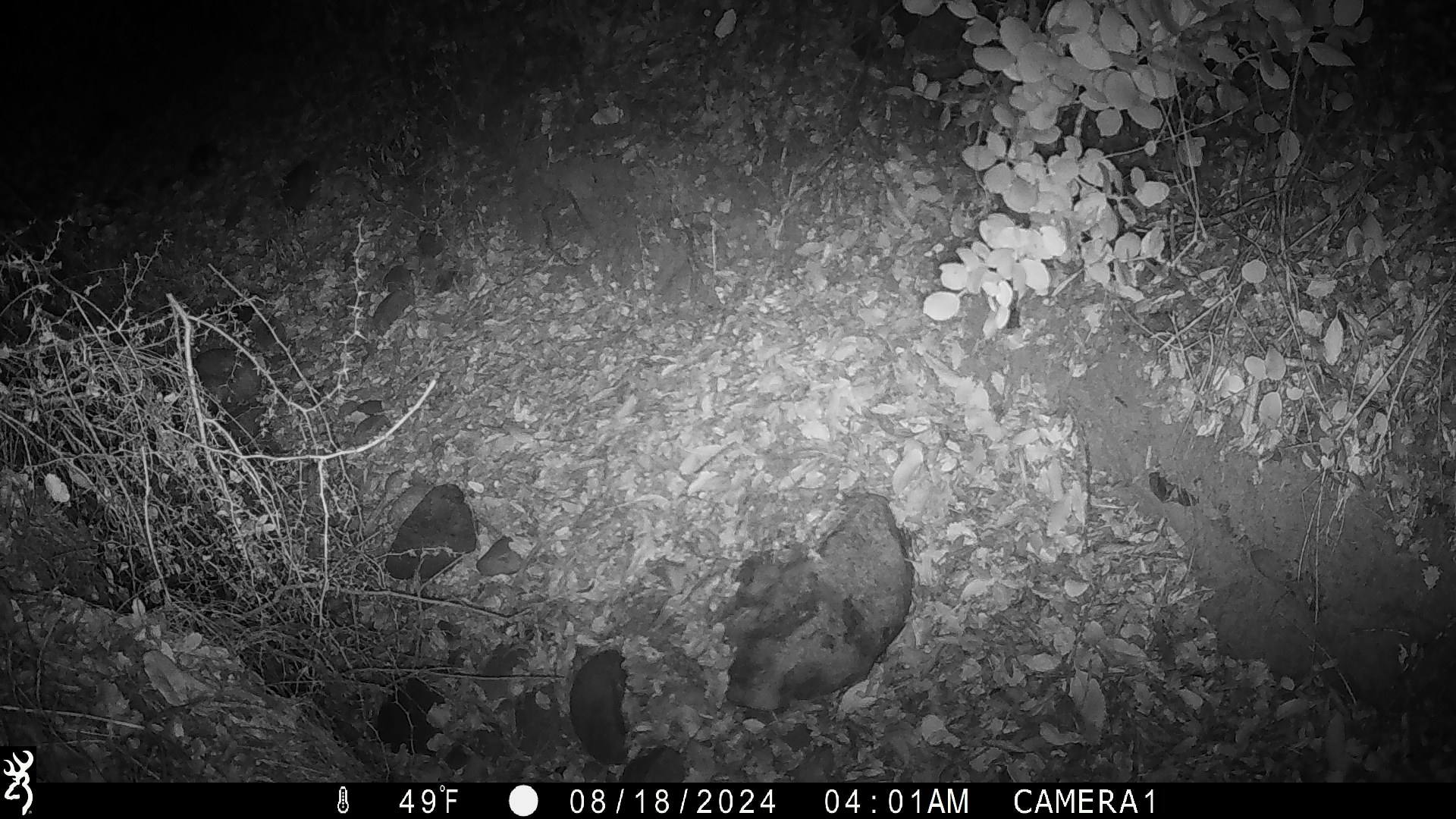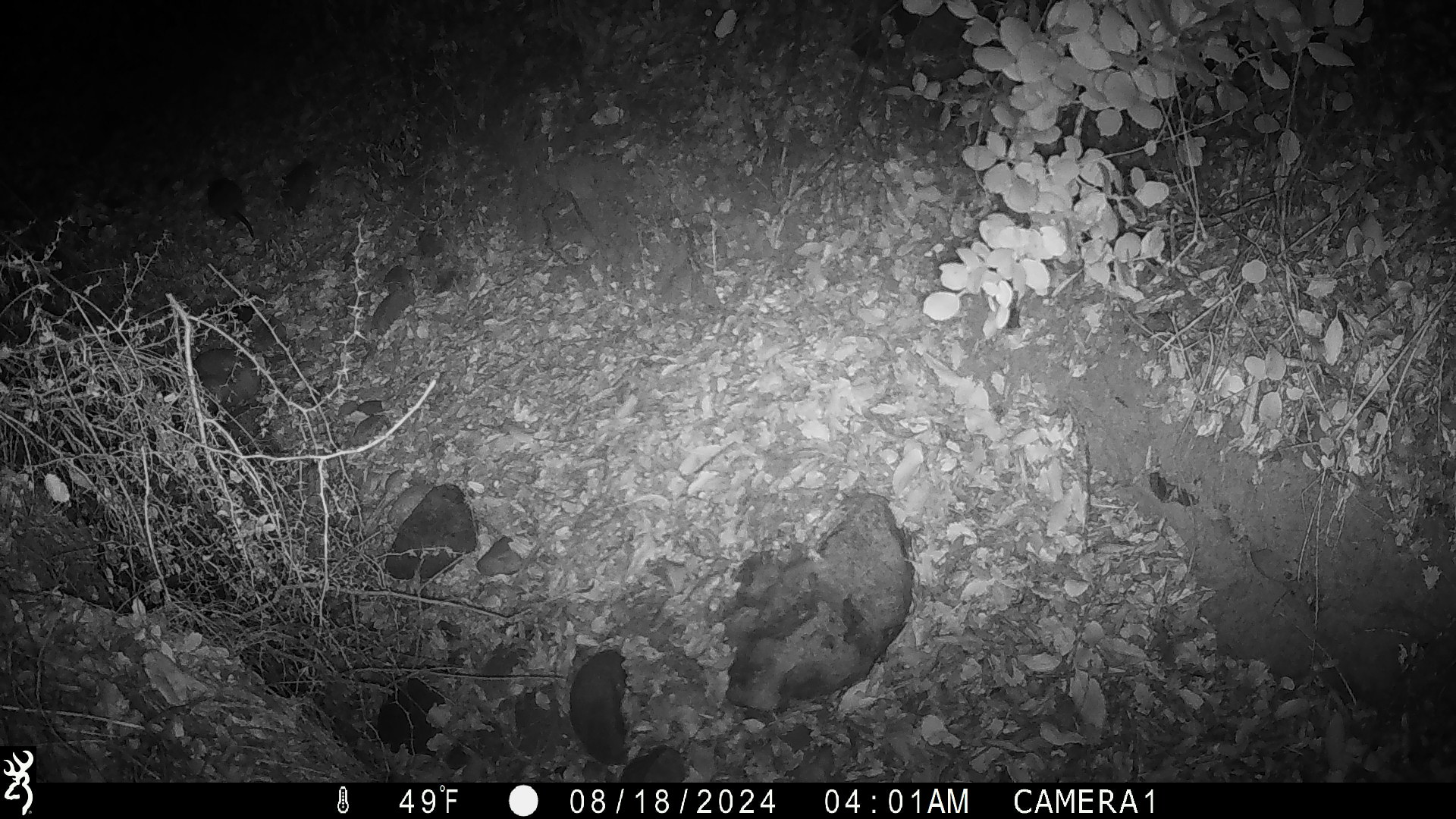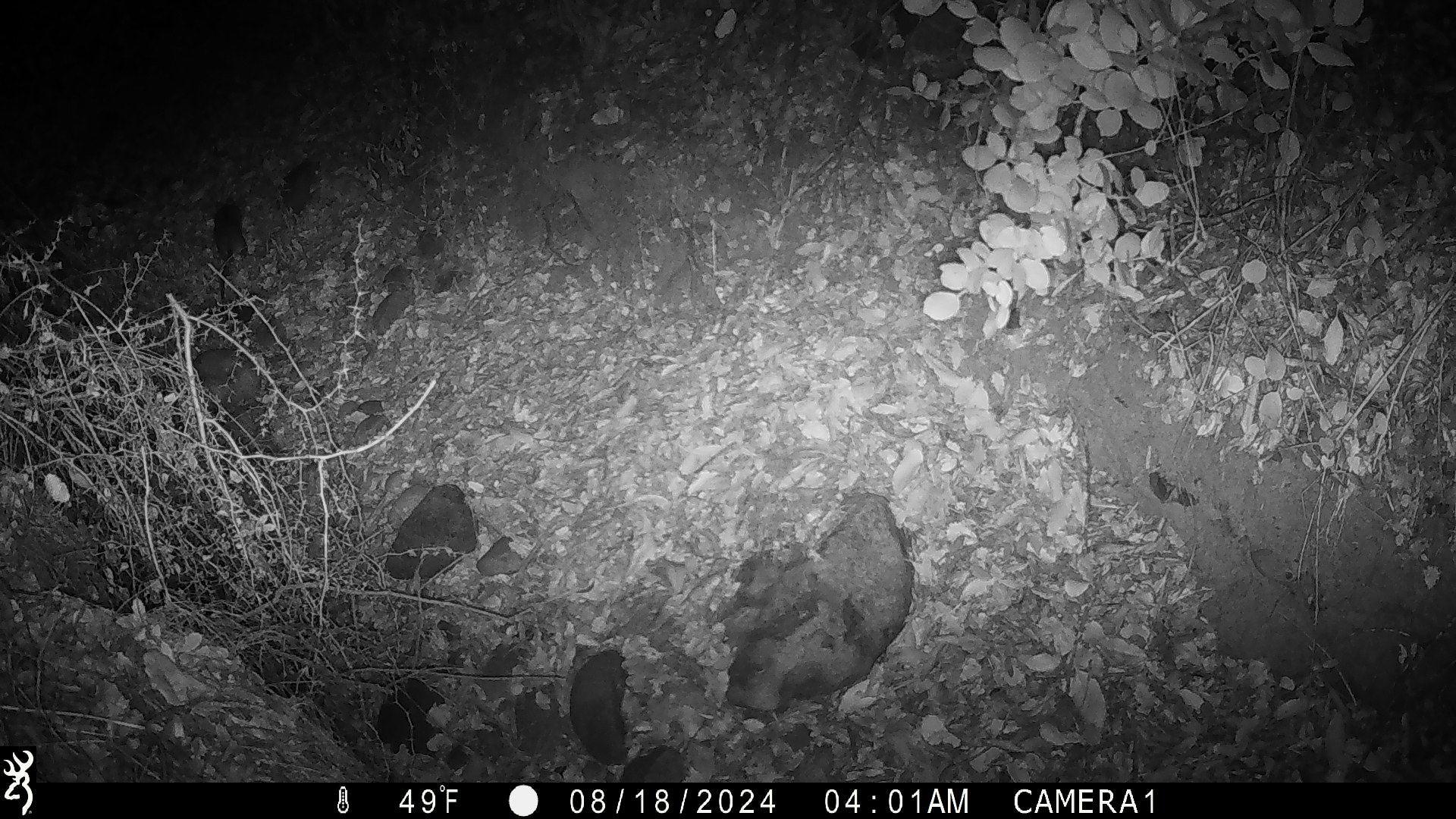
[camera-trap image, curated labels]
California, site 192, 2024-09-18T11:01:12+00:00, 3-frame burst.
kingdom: Animalia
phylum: Chordata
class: Mammalia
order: Rodentia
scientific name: Rodentia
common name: mouse or rat